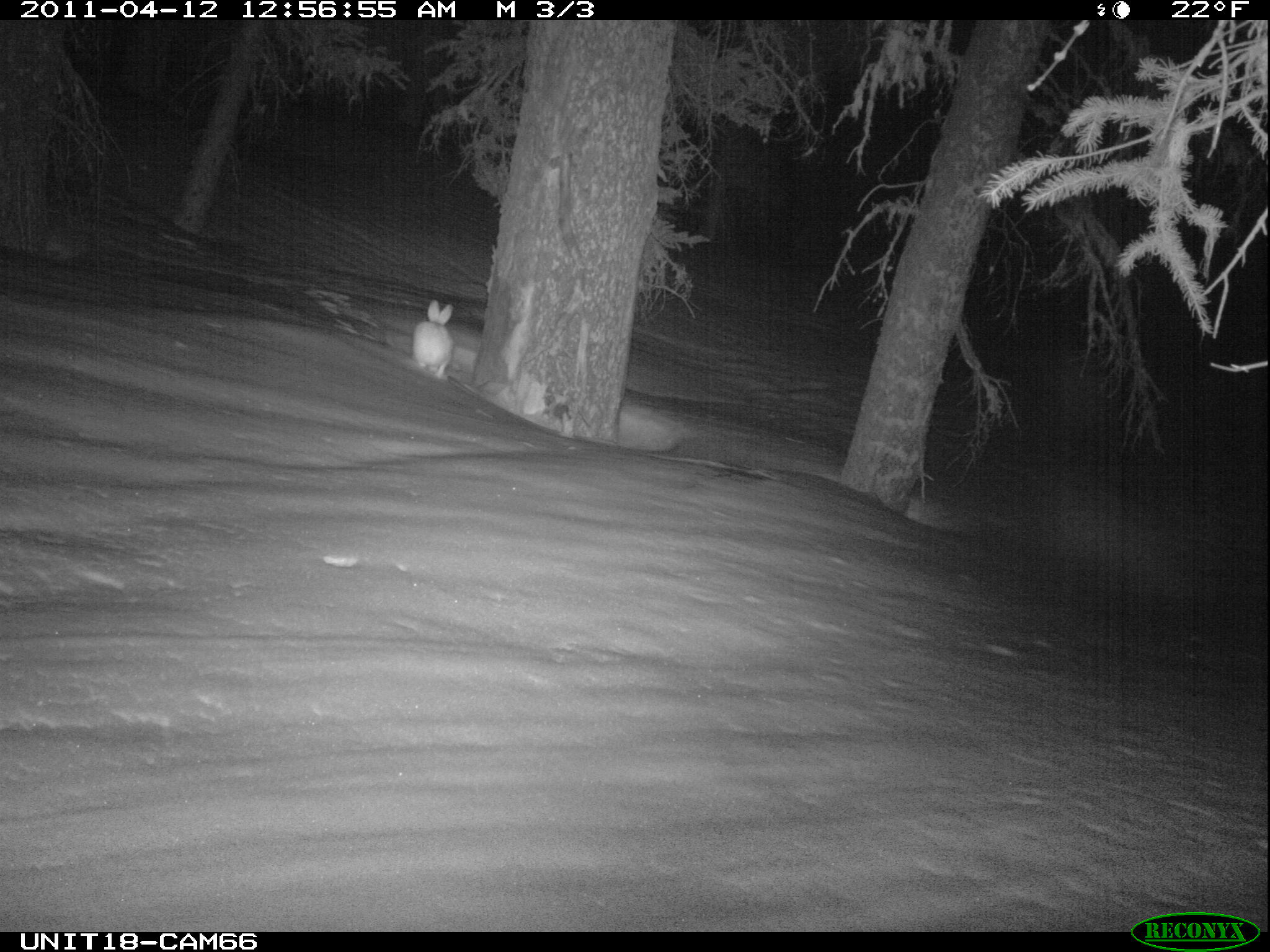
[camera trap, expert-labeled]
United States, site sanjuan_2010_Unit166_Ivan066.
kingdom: Animalia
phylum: Chordata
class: Mammalia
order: Lagomorpha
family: Leporidae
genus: Lepus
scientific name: Lepus americanus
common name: snowshoe hare